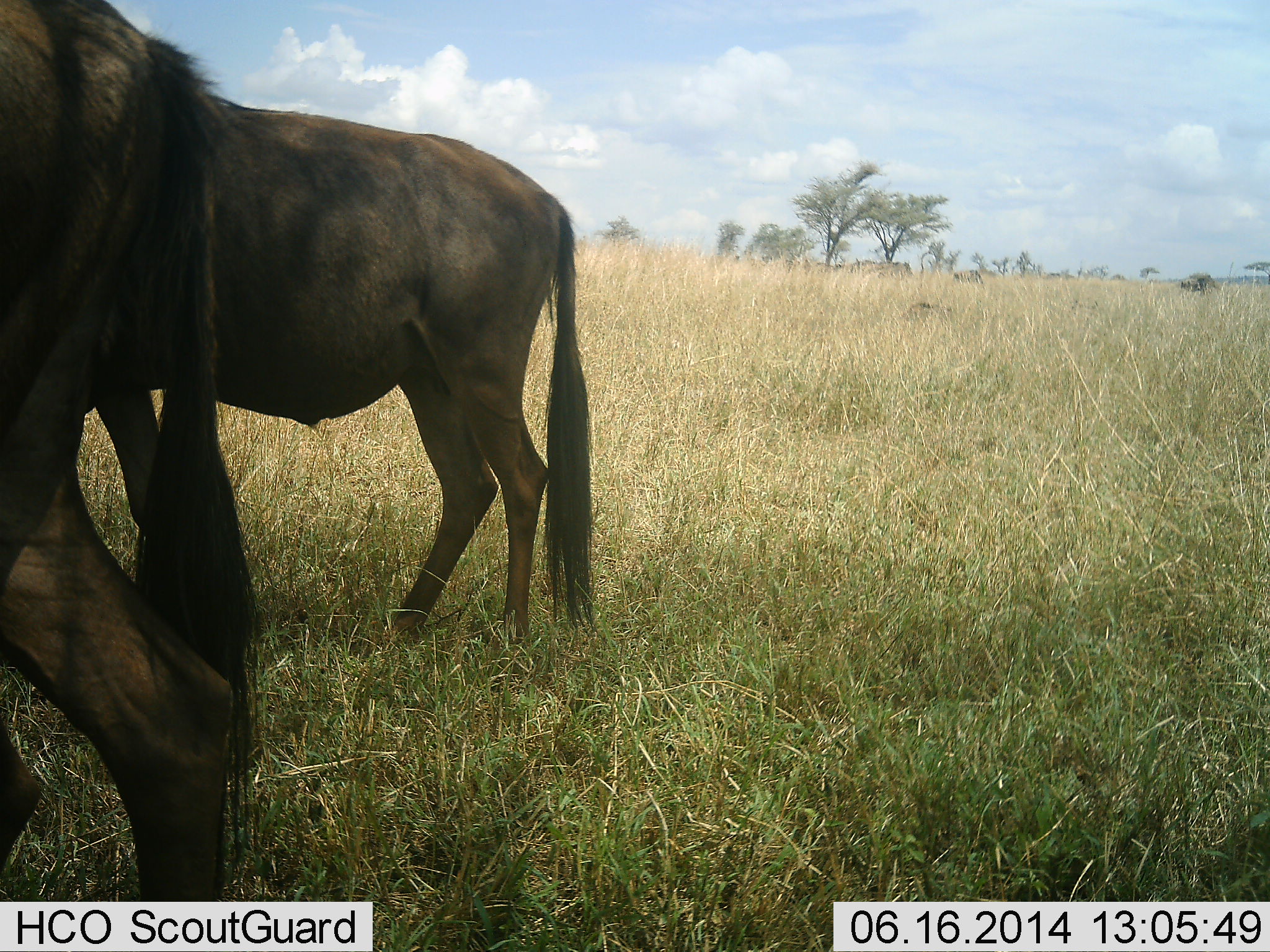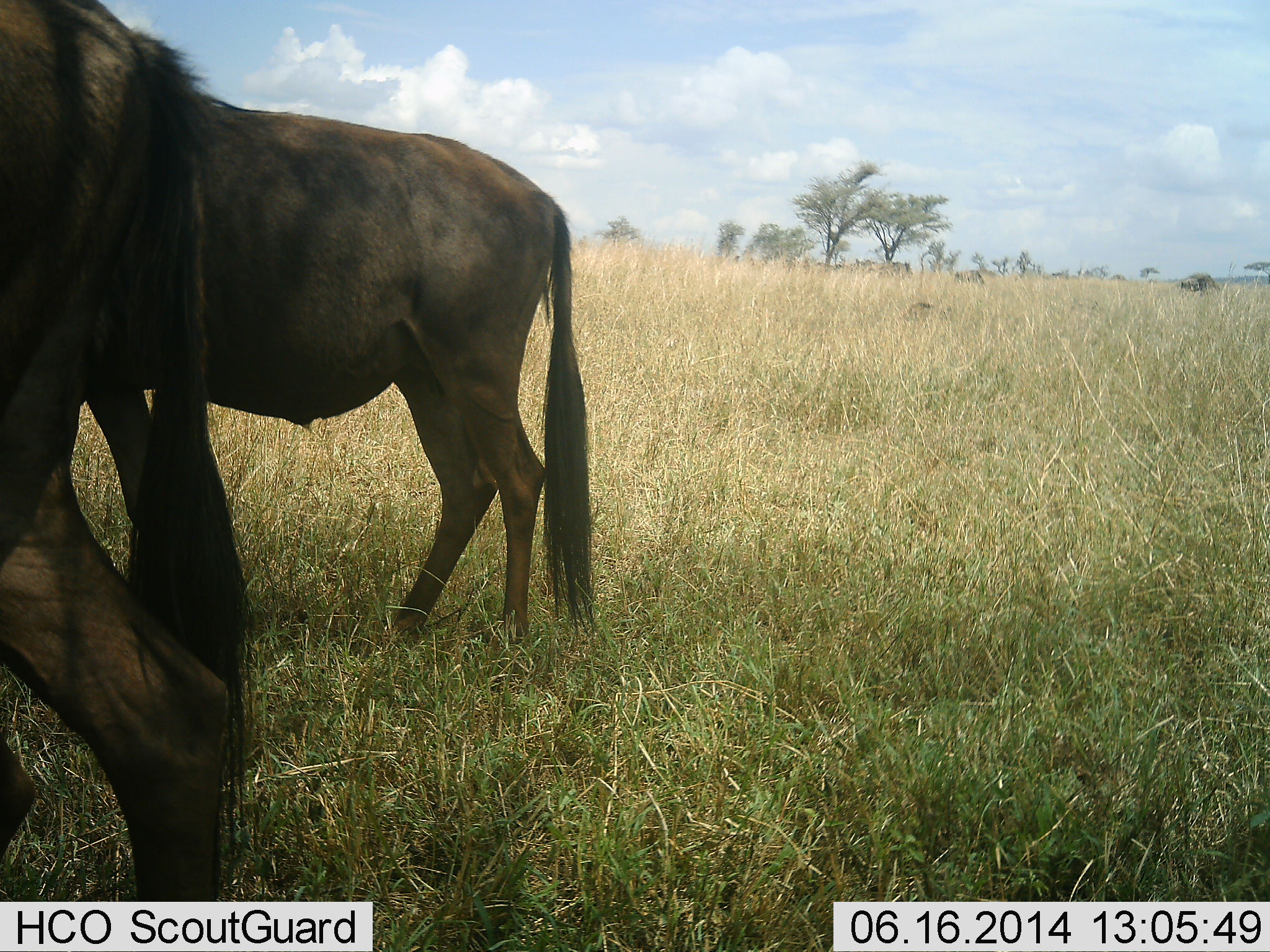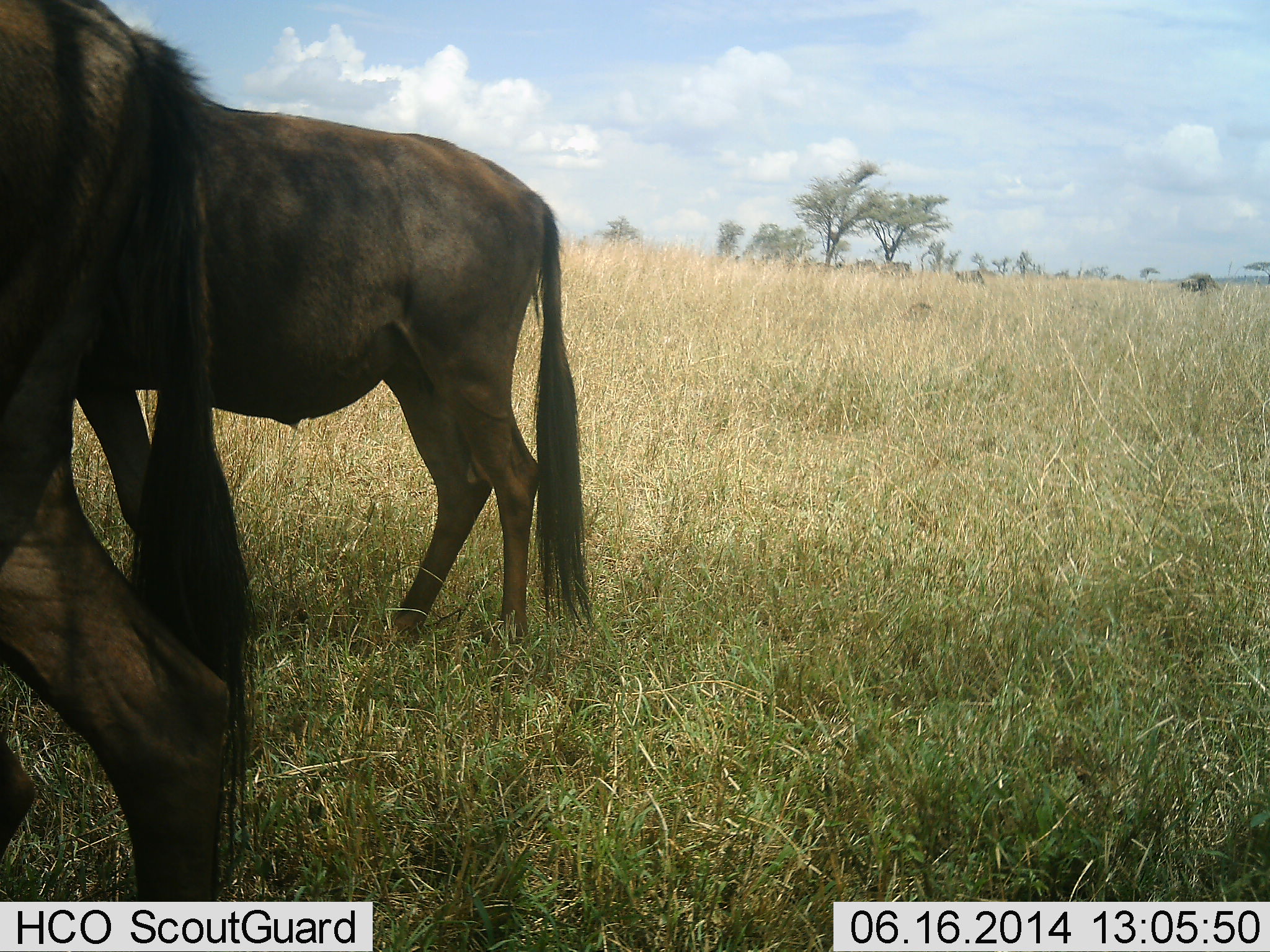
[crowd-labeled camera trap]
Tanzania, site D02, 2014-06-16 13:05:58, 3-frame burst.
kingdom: Animalia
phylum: Chordata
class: Mammalia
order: Artiodactyla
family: Bovidae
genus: Connochaetes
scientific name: Connochaetes taurinus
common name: blue wildebeest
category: wildebeest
Wildebeest (blue wildebeest) (Connochaetes taurinus), count 2. Behavior (volunteer vote fractions): standing 64%, resting 9%, moving 45%, interacting 0%. Young present (vote fraction): 0%. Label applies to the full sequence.